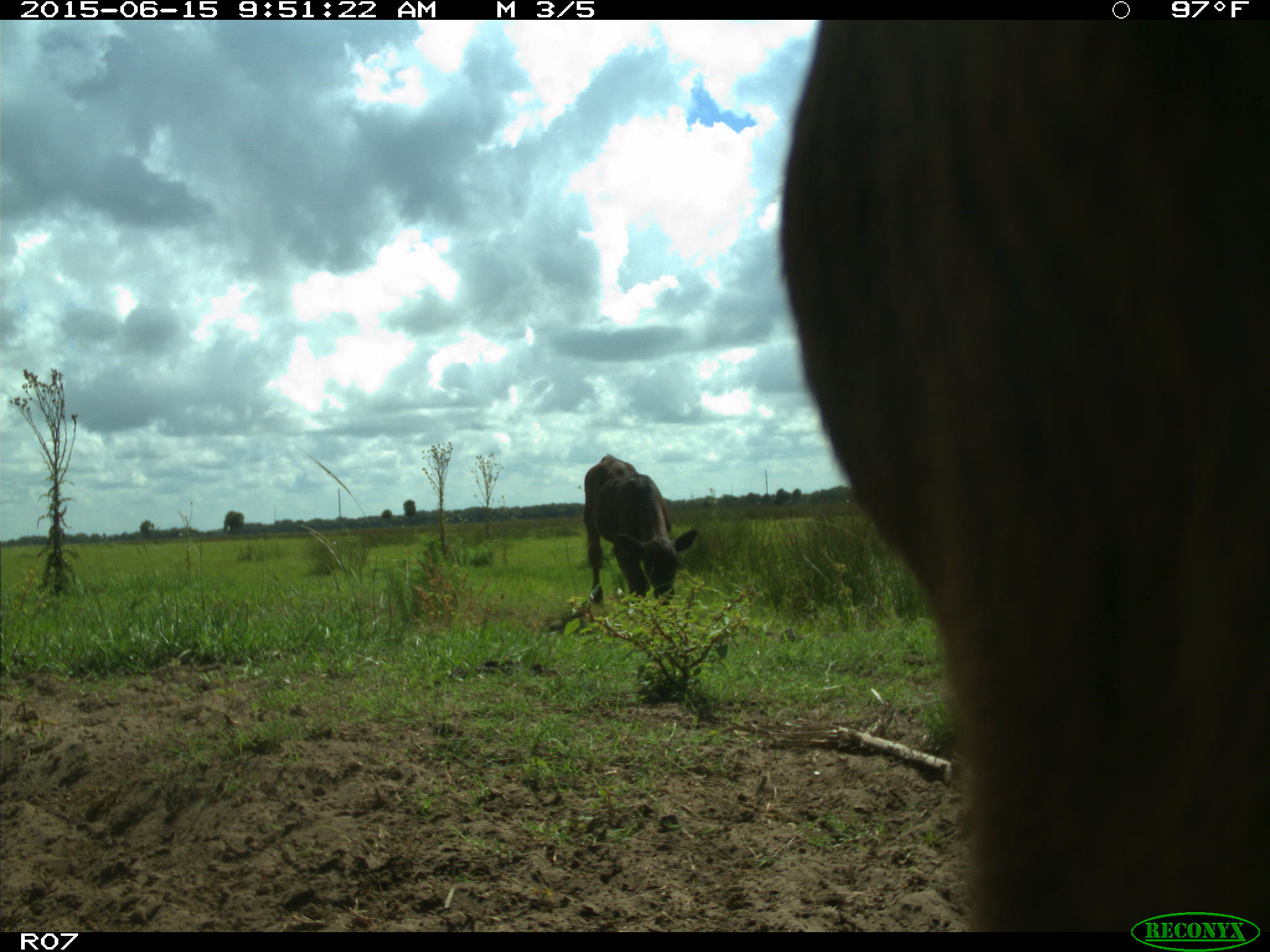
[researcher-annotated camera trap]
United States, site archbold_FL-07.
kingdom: Animalia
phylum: Chordata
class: Mammalia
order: Artiodactyla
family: Bovidae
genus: Bos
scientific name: Bos taurus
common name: domestic cow